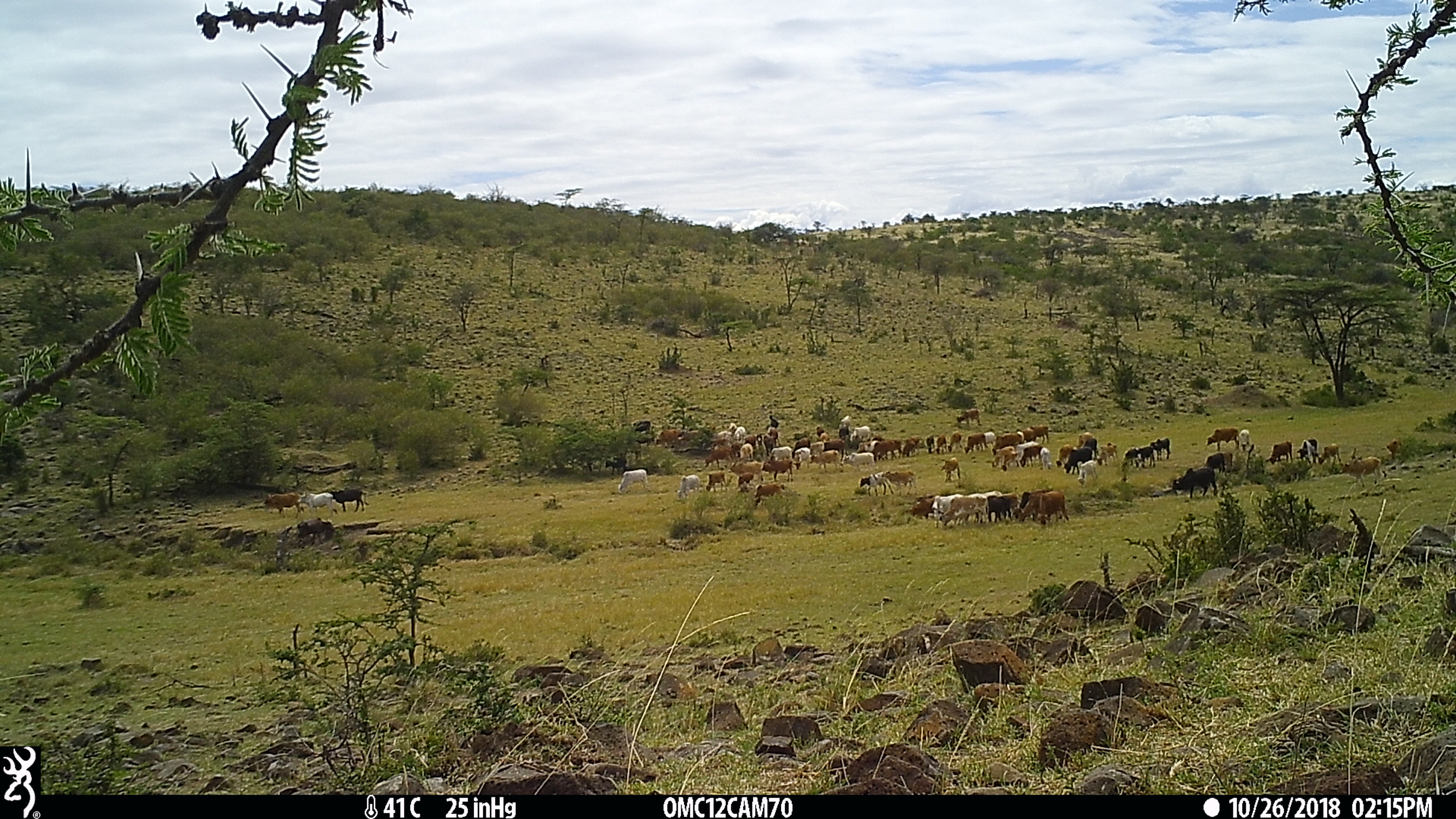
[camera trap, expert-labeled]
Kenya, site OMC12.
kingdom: Animalia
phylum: Chordata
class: Mammalia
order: Artiodactyla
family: Bovidae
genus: Bos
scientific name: Bos taurus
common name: cattle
Cattle (Bos taurus).